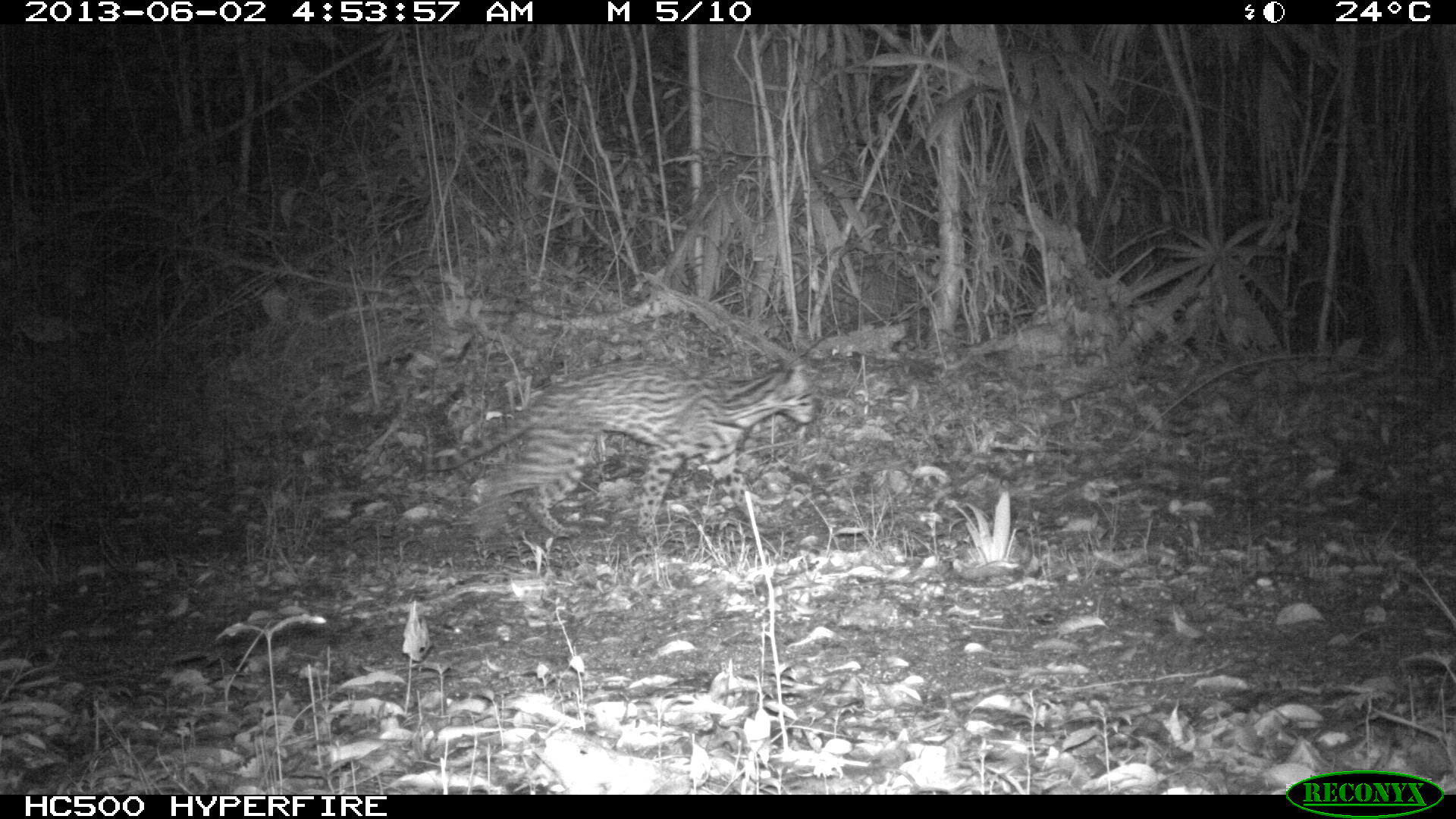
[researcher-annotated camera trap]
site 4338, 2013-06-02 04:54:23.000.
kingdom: Animalia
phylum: Chordata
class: Mammalia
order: Carnivora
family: Felidae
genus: Leopardus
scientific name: Leopardus pardalis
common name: ocelot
Leopardus pardalis (ocelot), count 1, sex female.